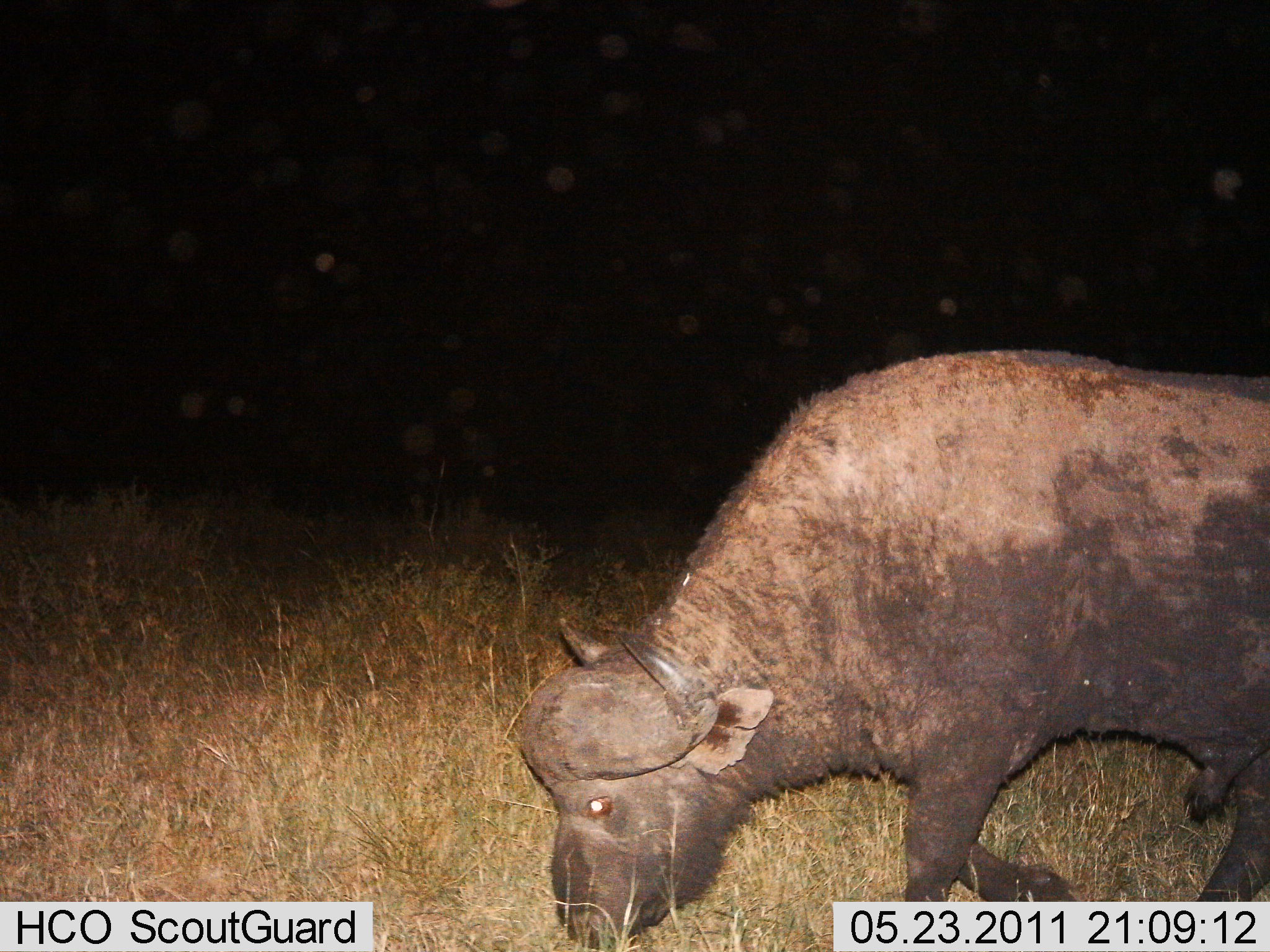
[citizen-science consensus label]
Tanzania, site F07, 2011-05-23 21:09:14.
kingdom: Animalia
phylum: Chordata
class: Mammalia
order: Artiodactyla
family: Bovidae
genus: Syncerus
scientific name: Syncerus caffer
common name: cape buffalo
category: buffalo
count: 1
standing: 30%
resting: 0%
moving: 40%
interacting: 0%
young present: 0%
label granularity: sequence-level